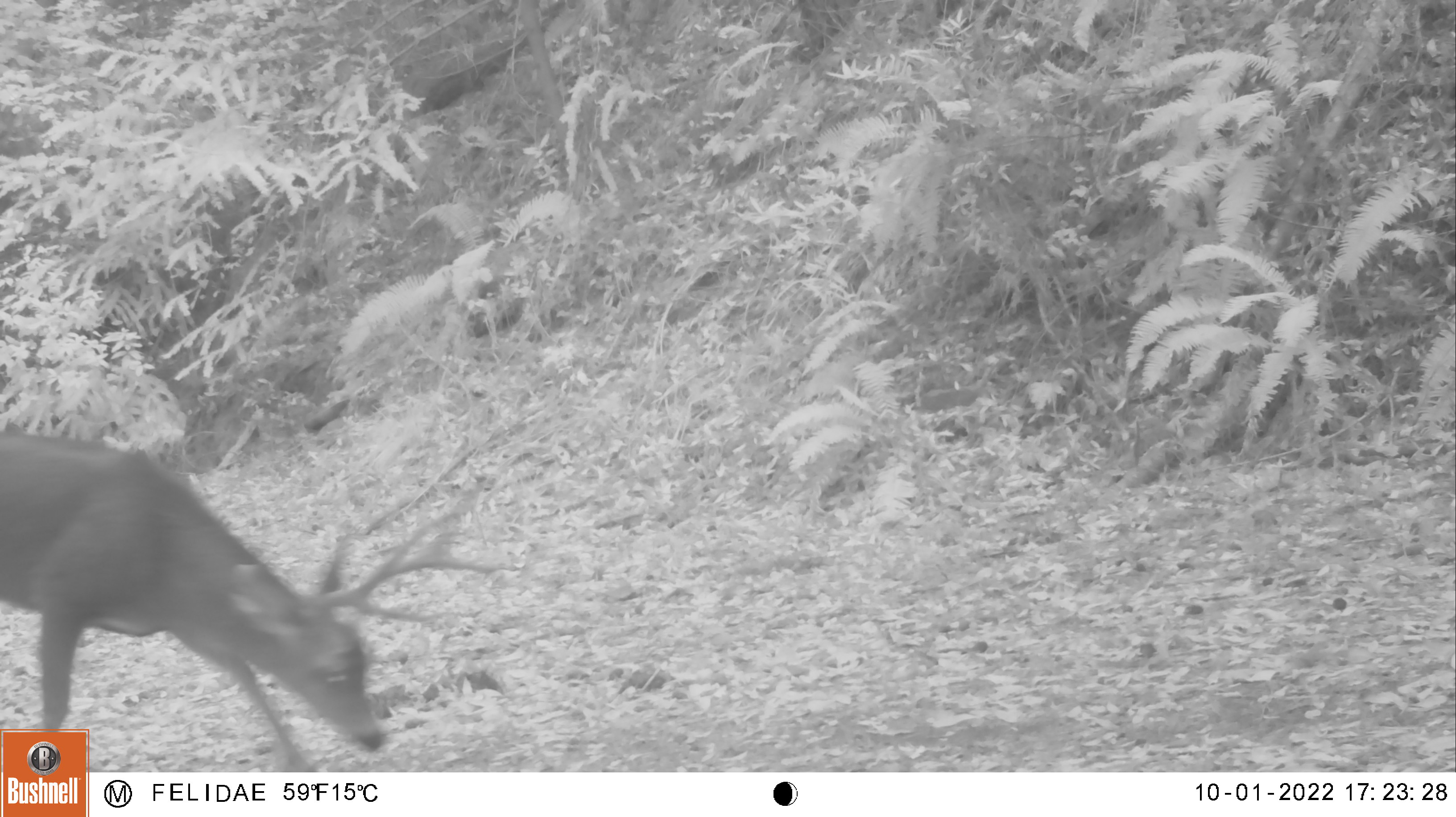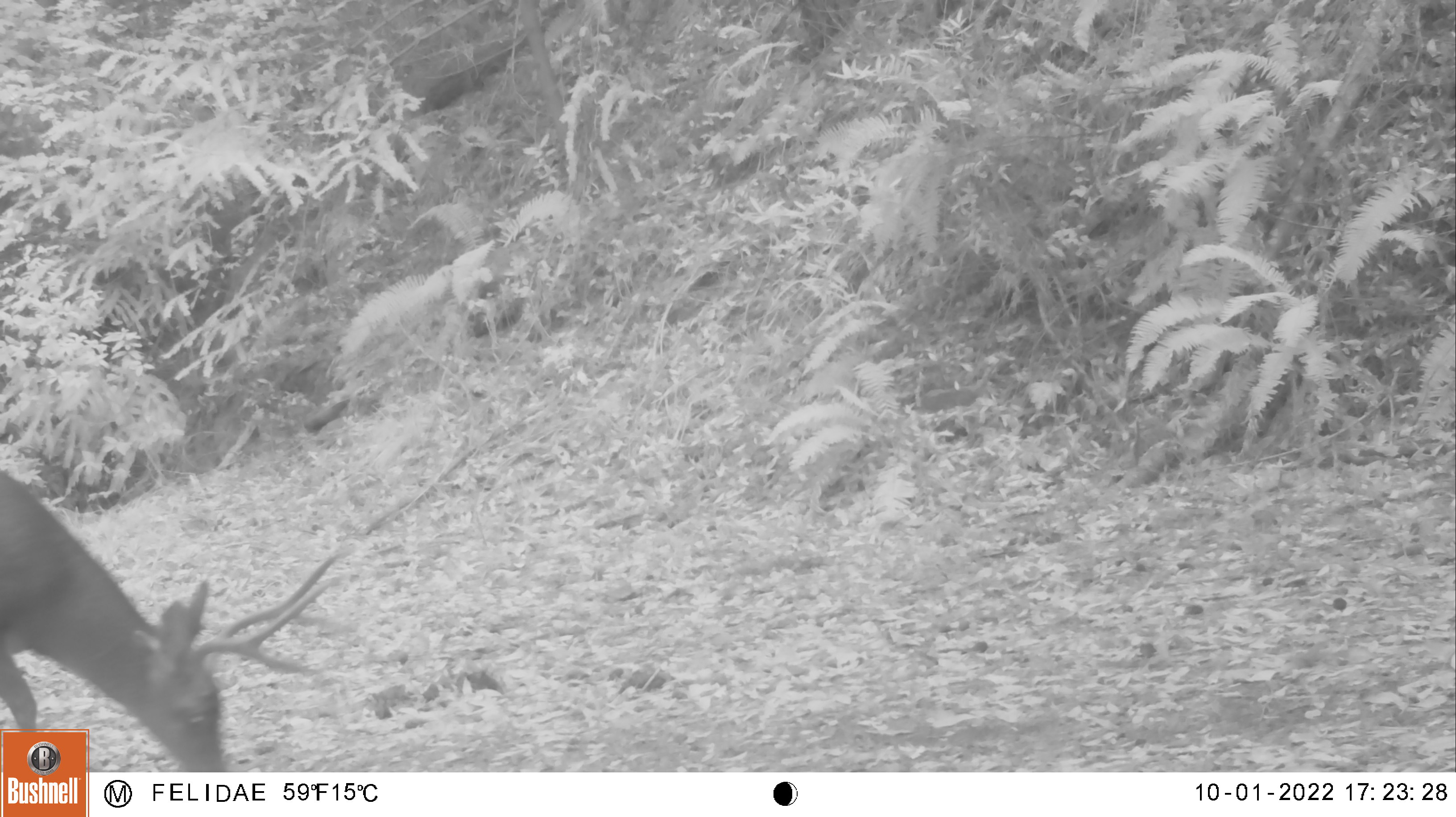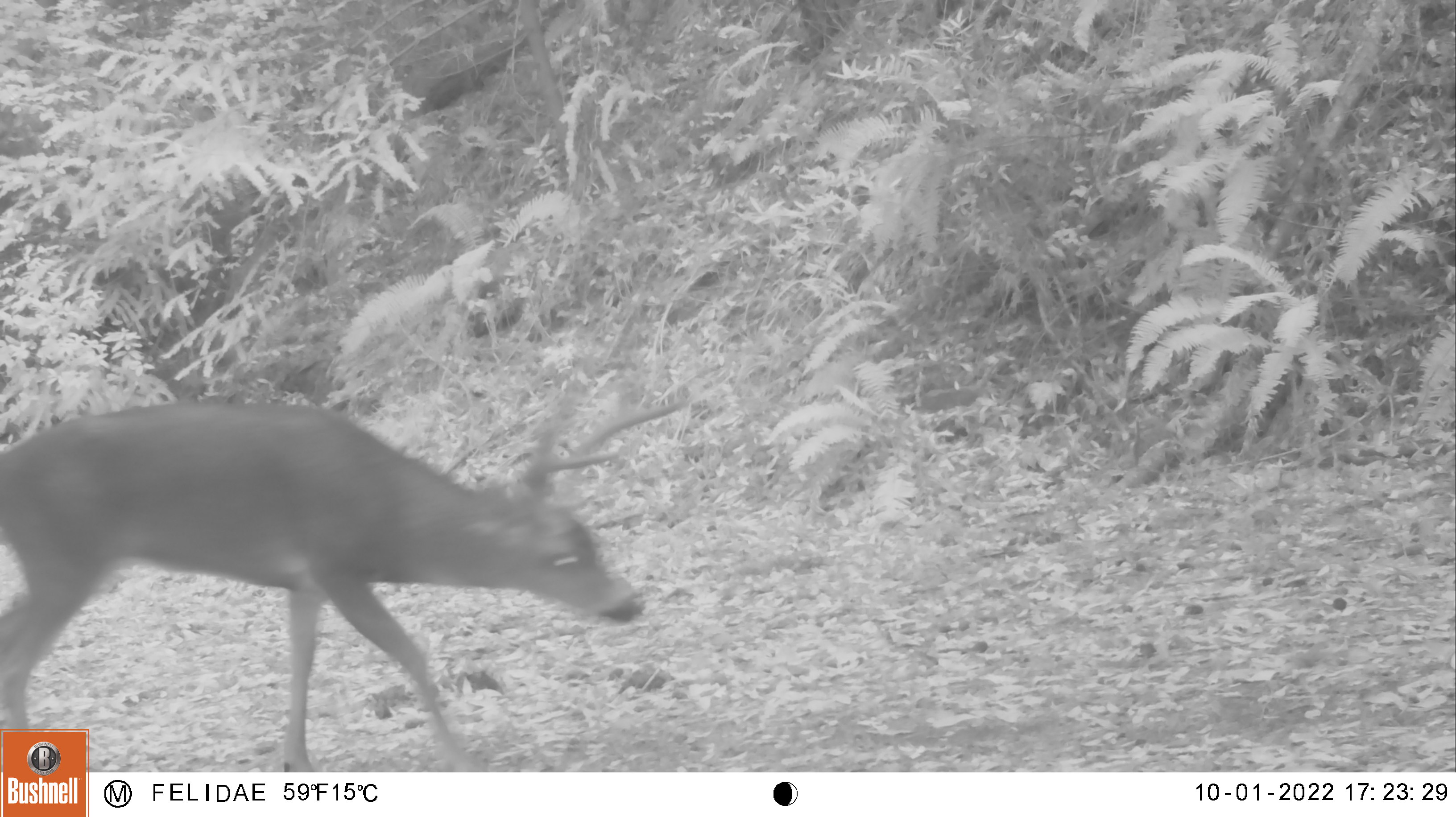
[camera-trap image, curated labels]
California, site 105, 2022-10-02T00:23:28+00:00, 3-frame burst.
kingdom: Animalia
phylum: Chordata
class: Mammalia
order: Artiodactyla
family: Cervidae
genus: Odocoileus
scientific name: Odocoileus hemionus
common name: mule deer